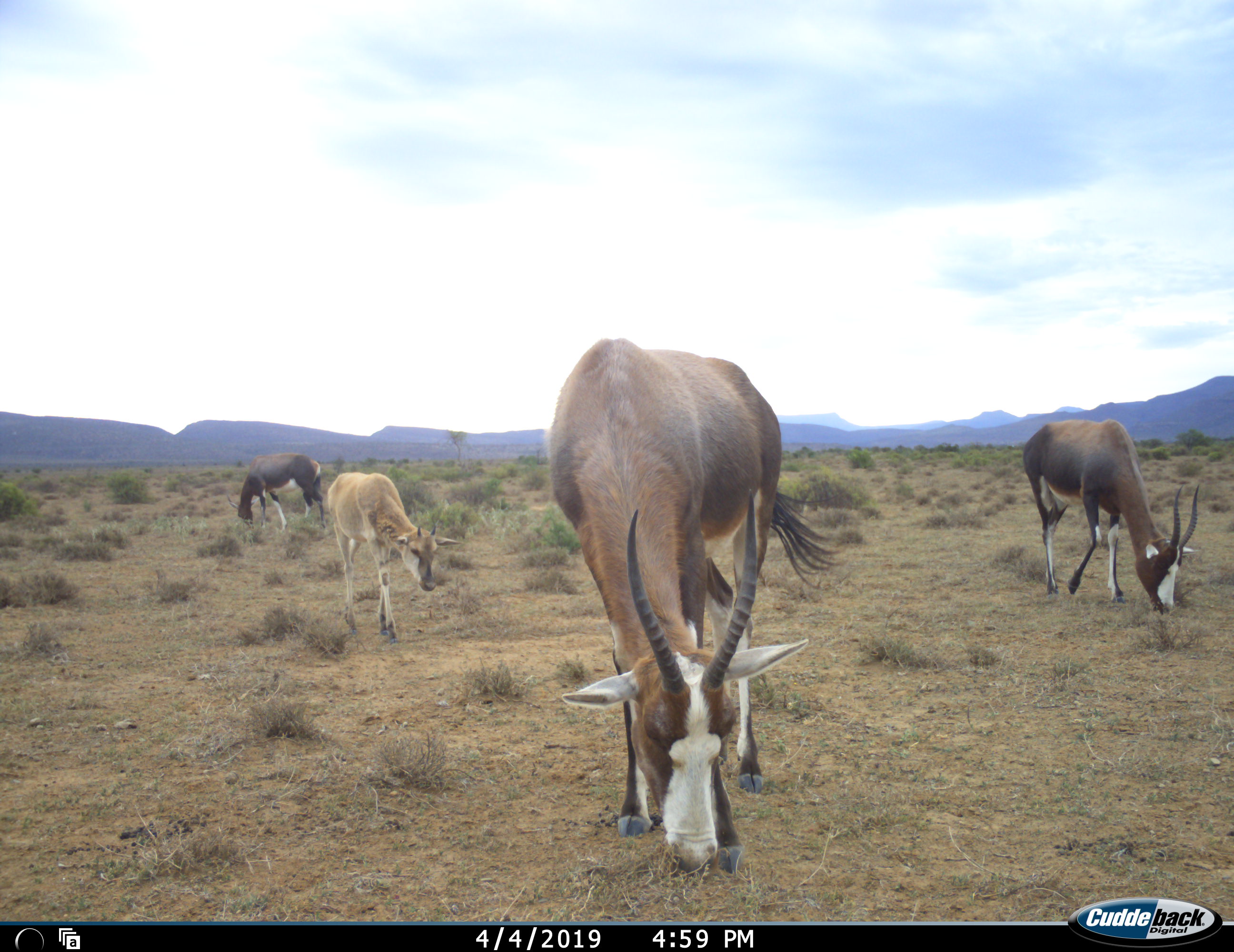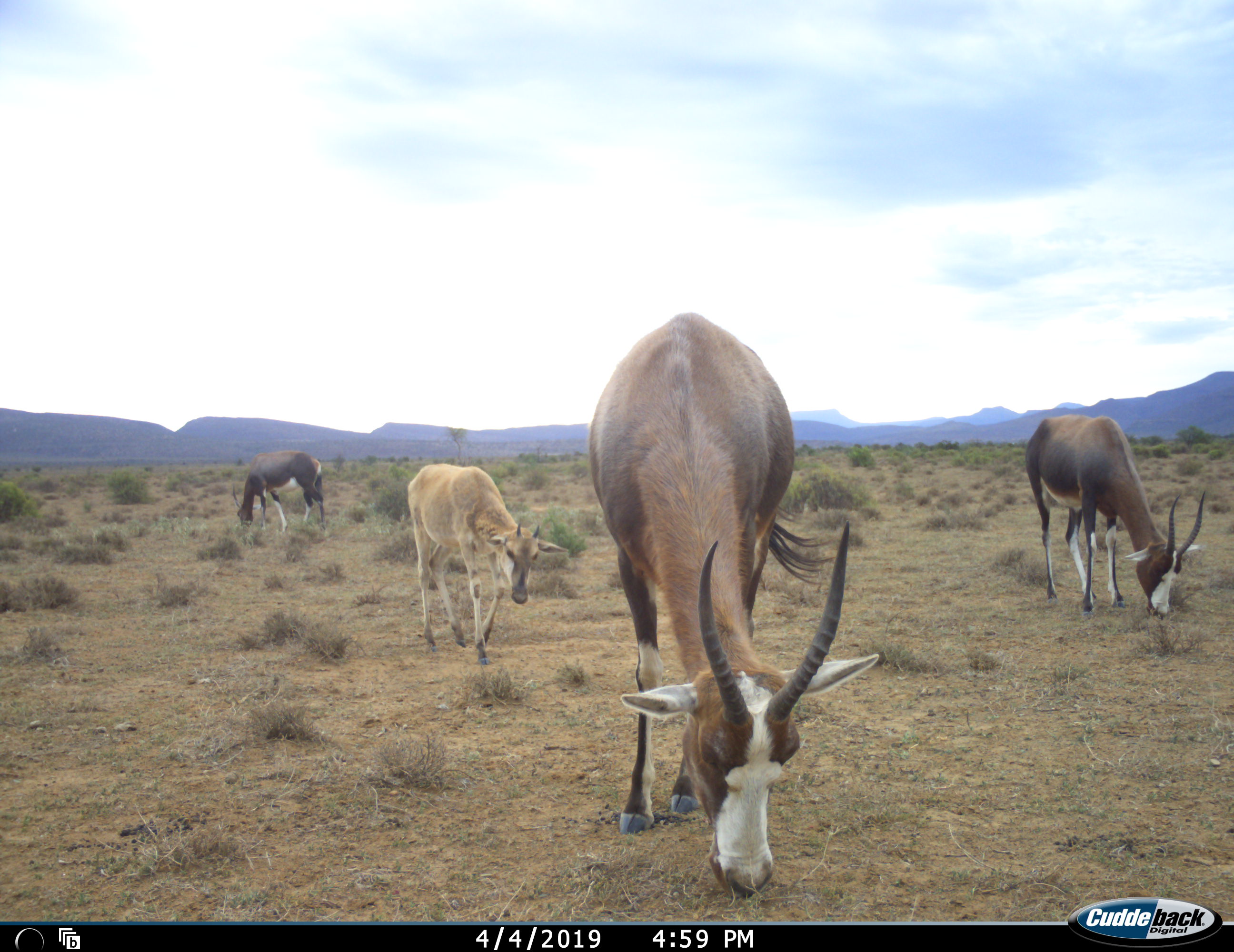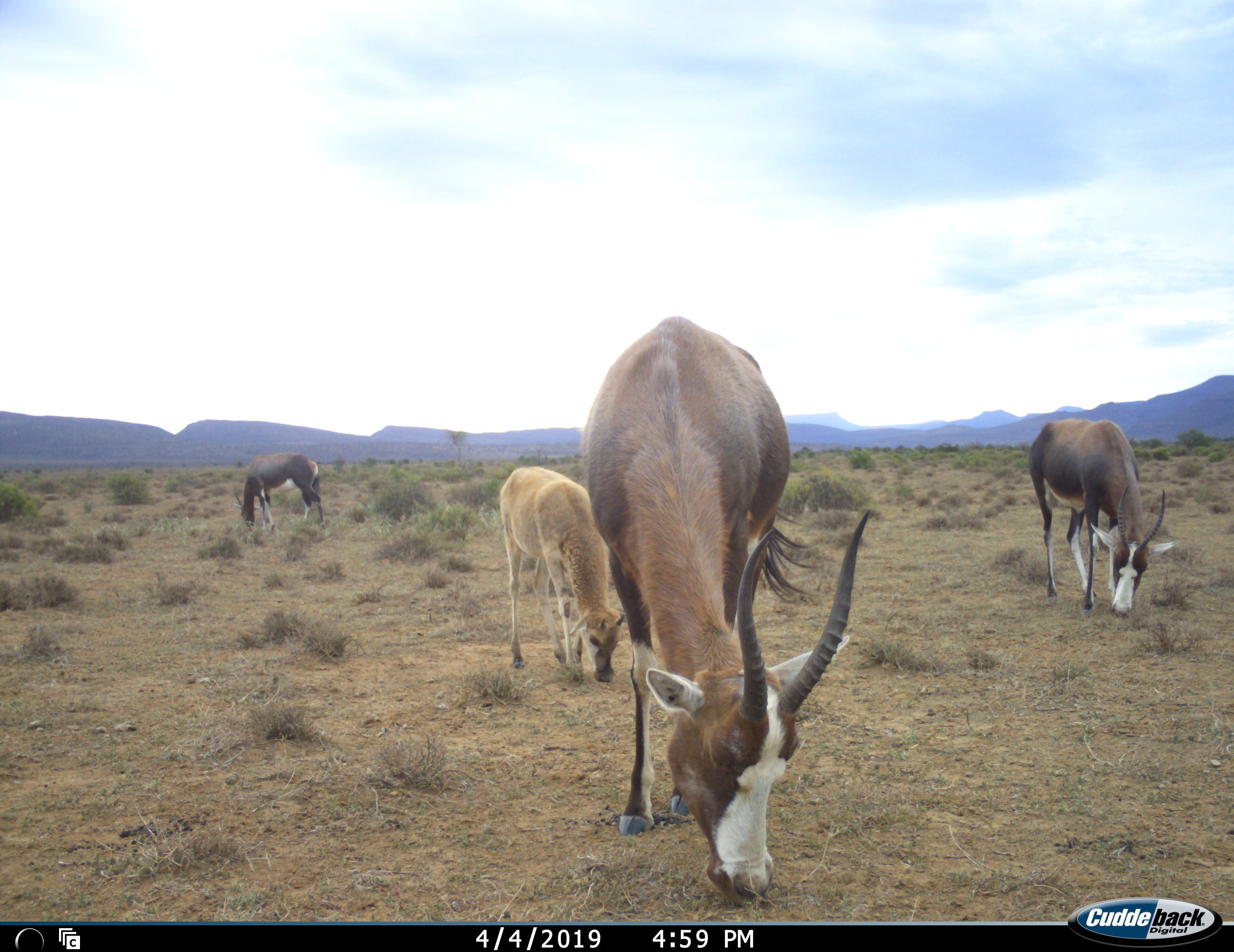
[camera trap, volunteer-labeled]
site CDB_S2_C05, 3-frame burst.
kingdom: Animalia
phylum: Chordata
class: Mammalia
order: Artiodactyla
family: Bovidae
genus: Damaliscus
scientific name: Damaliscus pygargus phillipsi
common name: blesbok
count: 4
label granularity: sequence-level